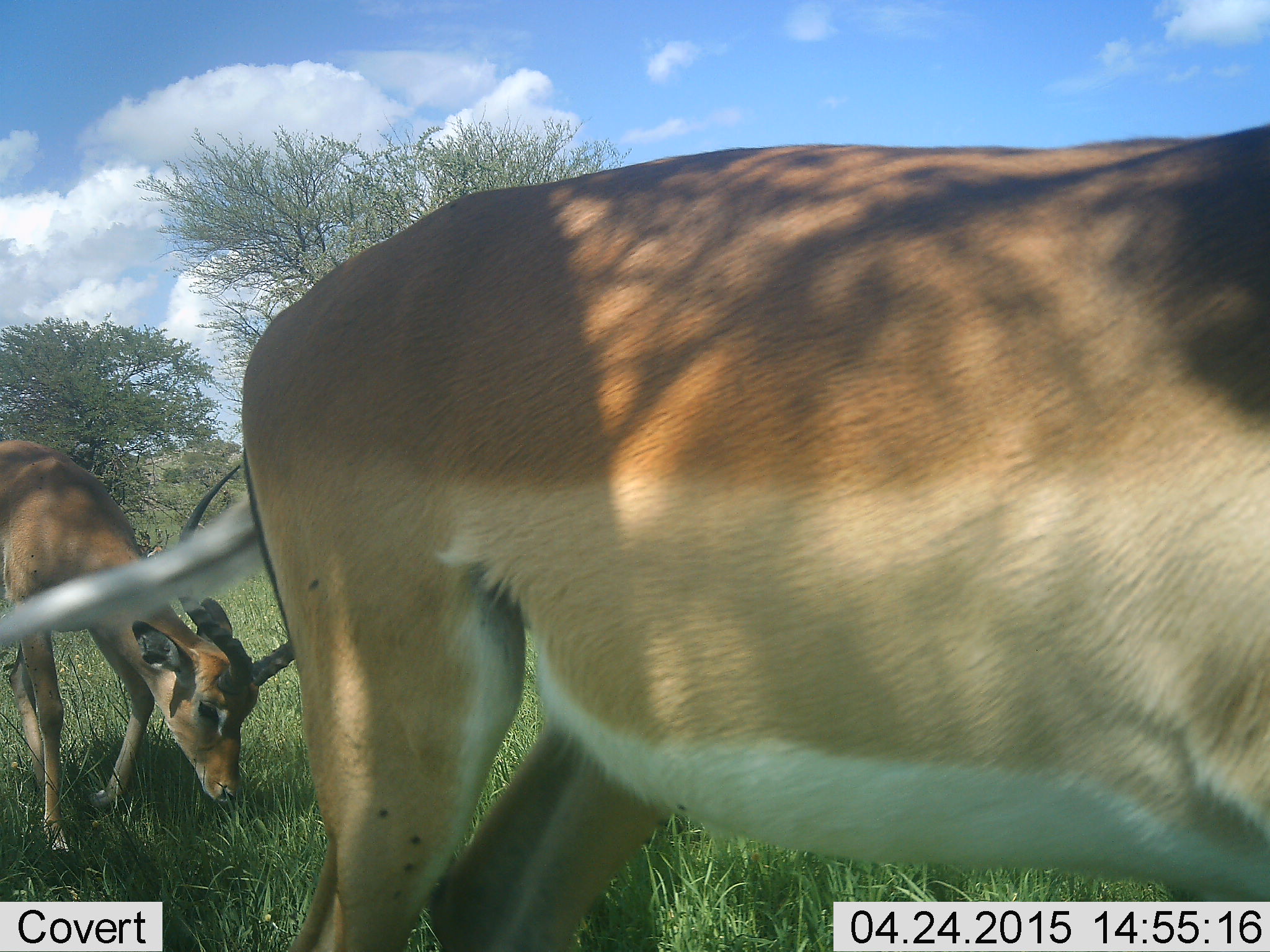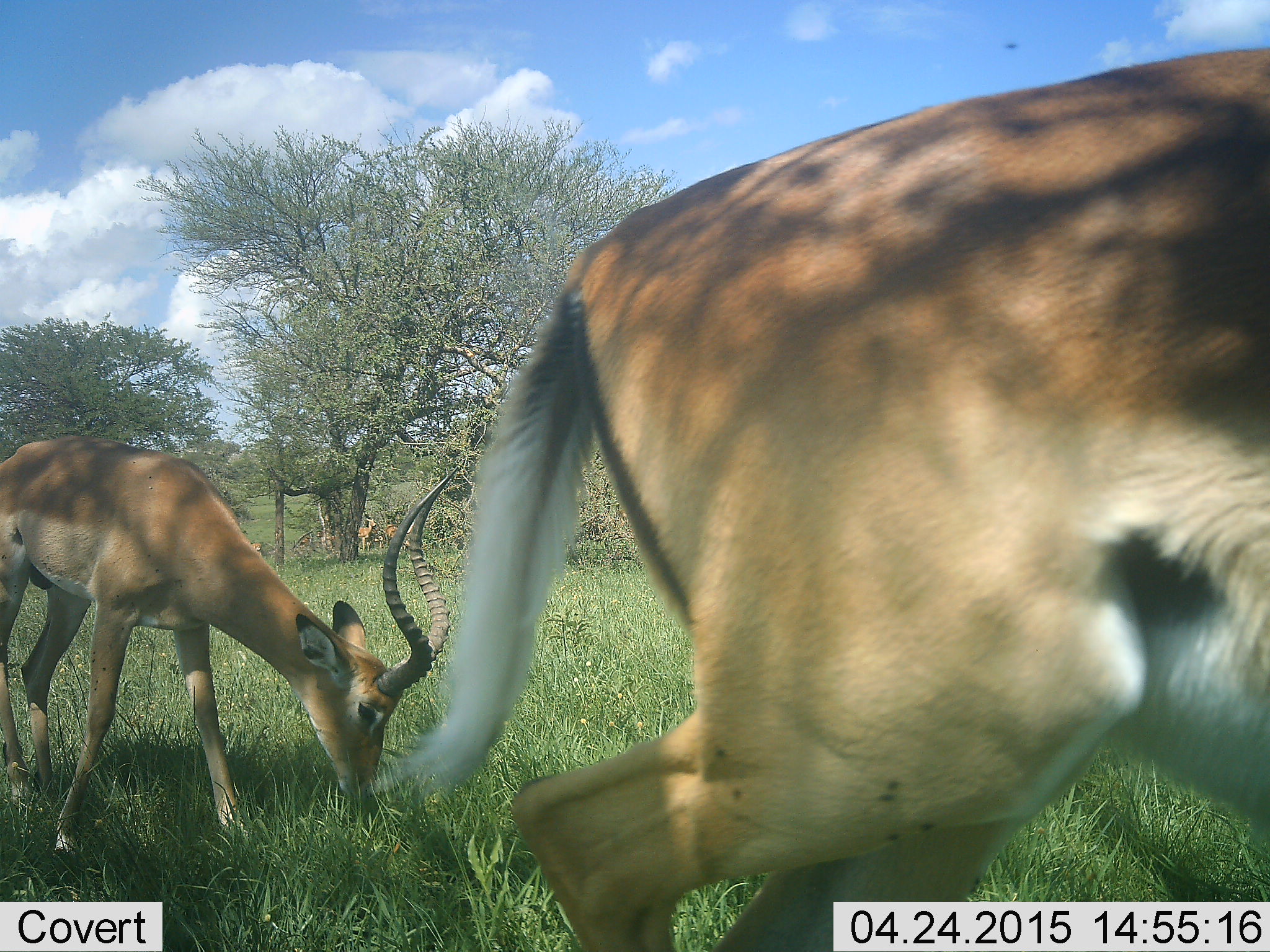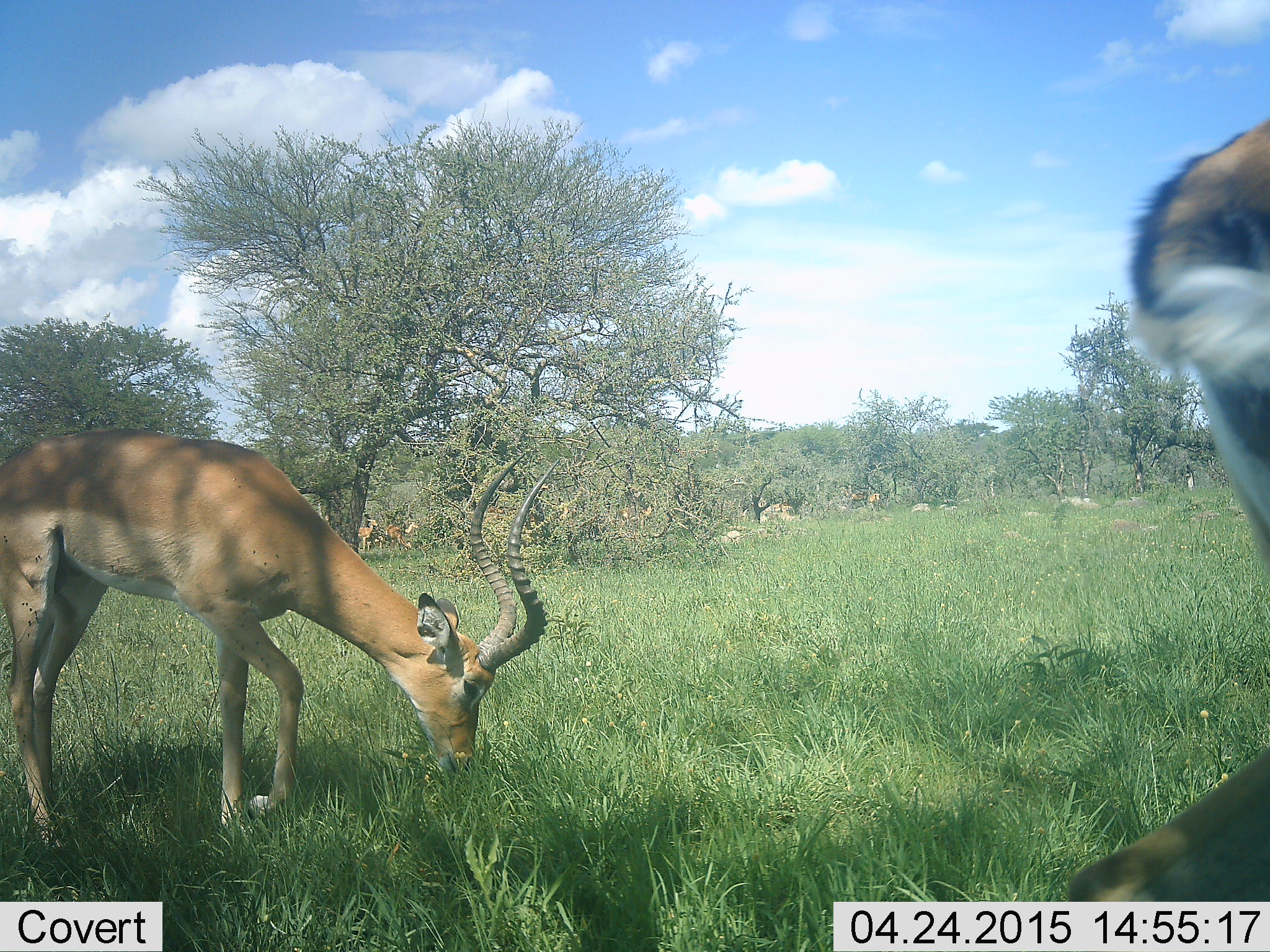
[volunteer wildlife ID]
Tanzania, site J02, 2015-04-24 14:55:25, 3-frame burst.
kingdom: Animalia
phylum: Chordata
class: Mammalia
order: Artiodactyla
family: Bovidae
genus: Aepyceros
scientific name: Aepyceros melampus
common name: impala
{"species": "impala (Aepyceros melampus)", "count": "4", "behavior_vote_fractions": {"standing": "42%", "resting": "0%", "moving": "92%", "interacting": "0%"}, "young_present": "0%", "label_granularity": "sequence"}